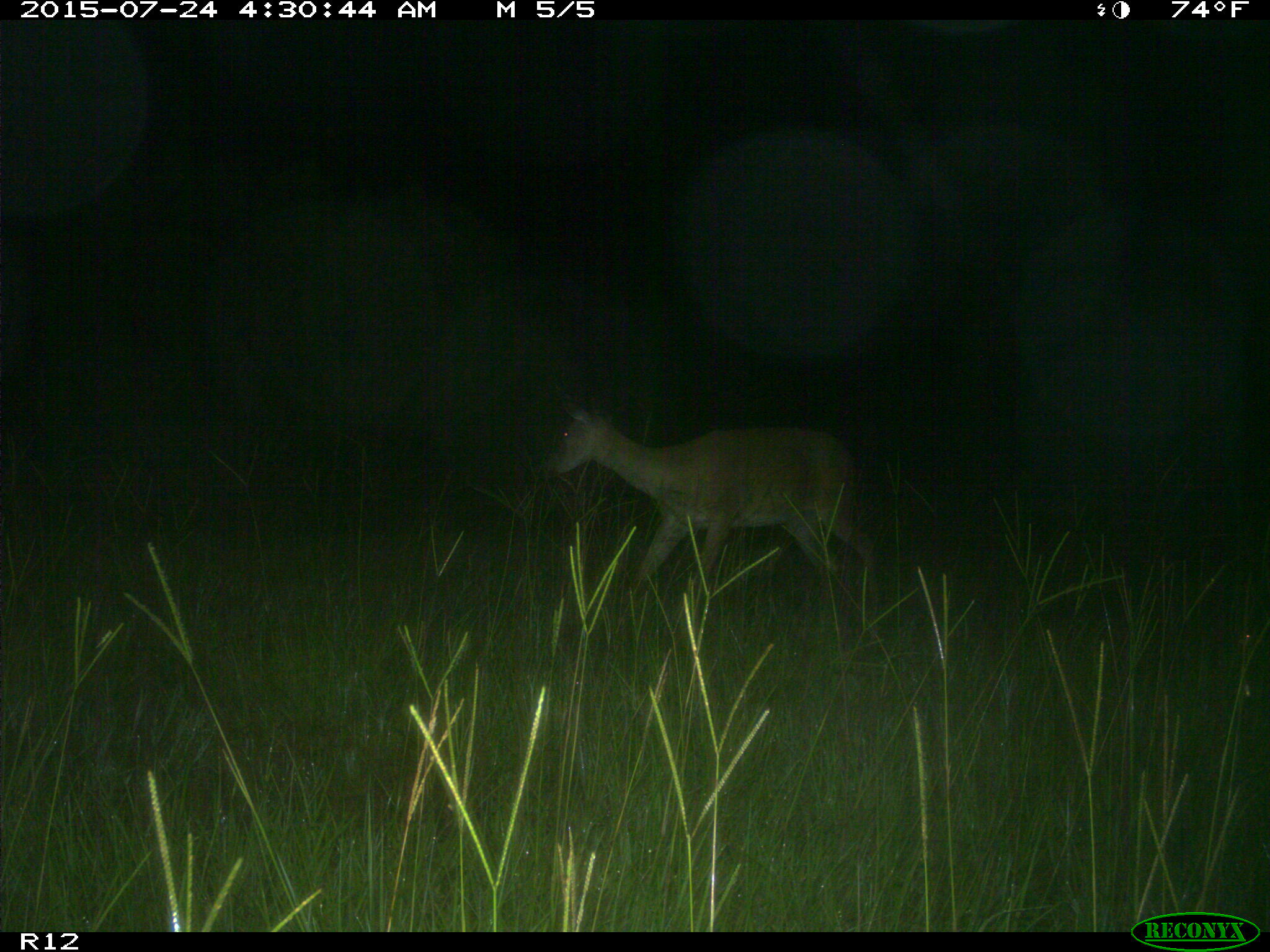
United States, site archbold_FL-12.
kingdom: Animalia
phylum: Chordata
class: Mammalia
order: Artiodactyla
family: Cervidae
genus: Odocoileus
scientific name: Odocoileus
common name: deer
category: unidentified deer